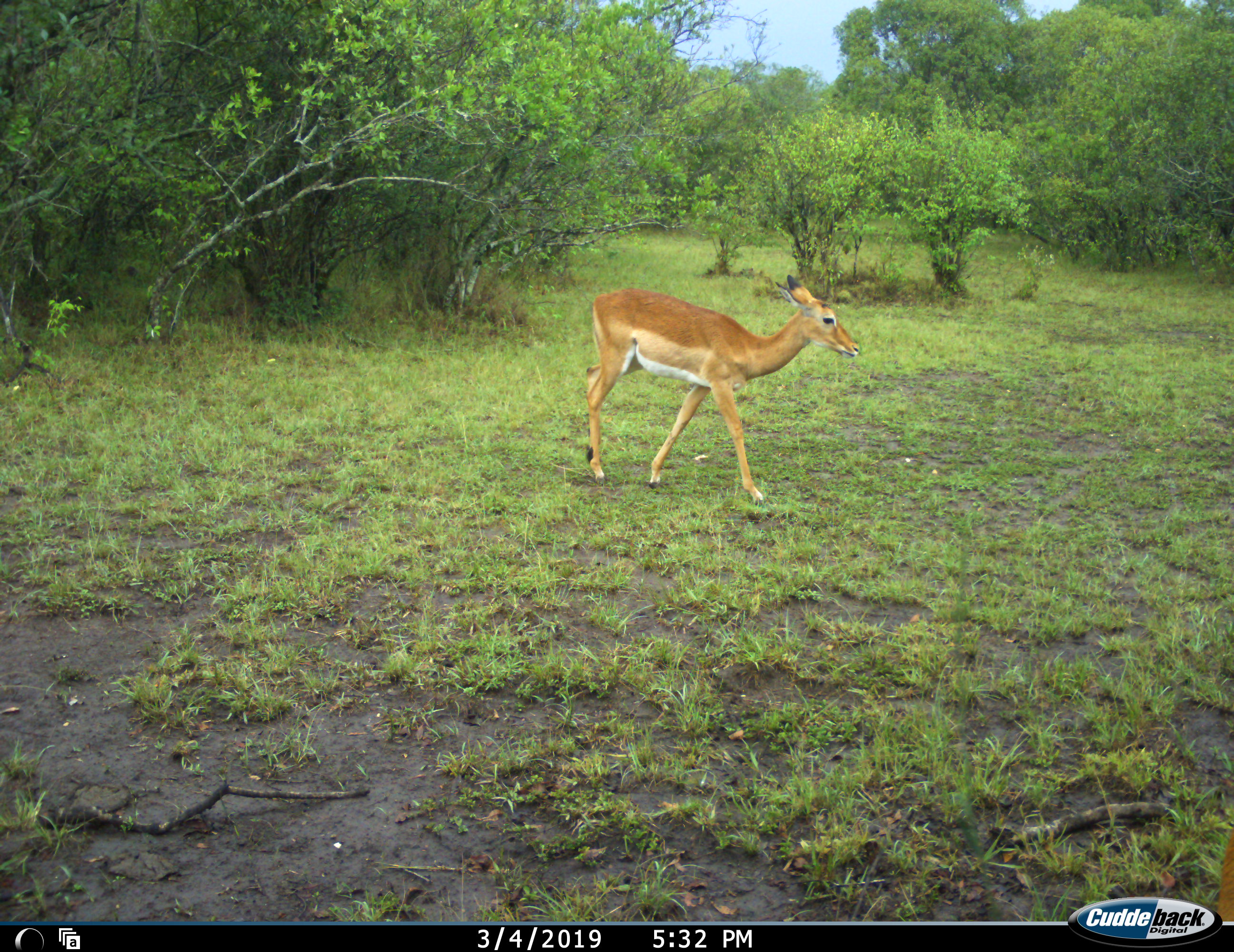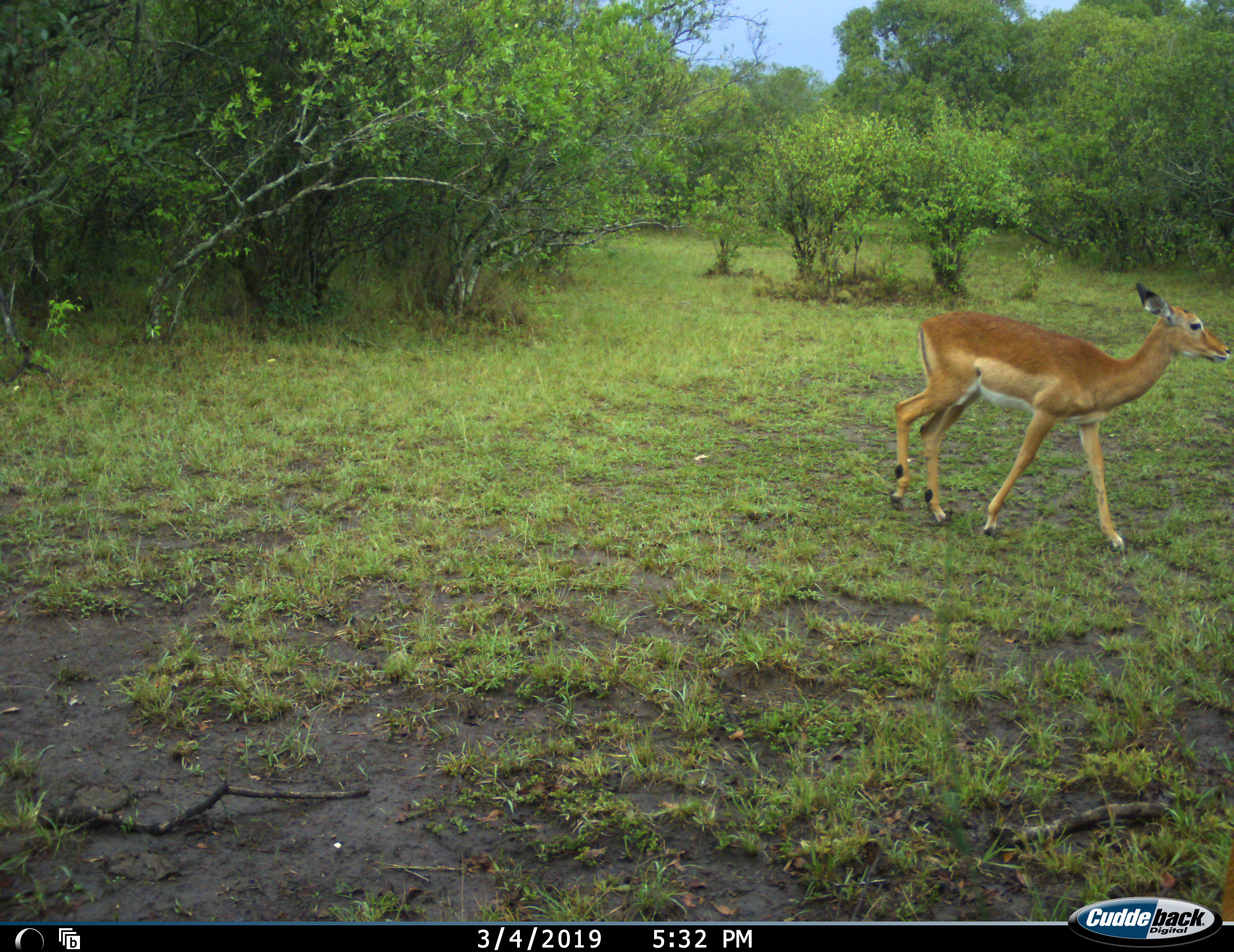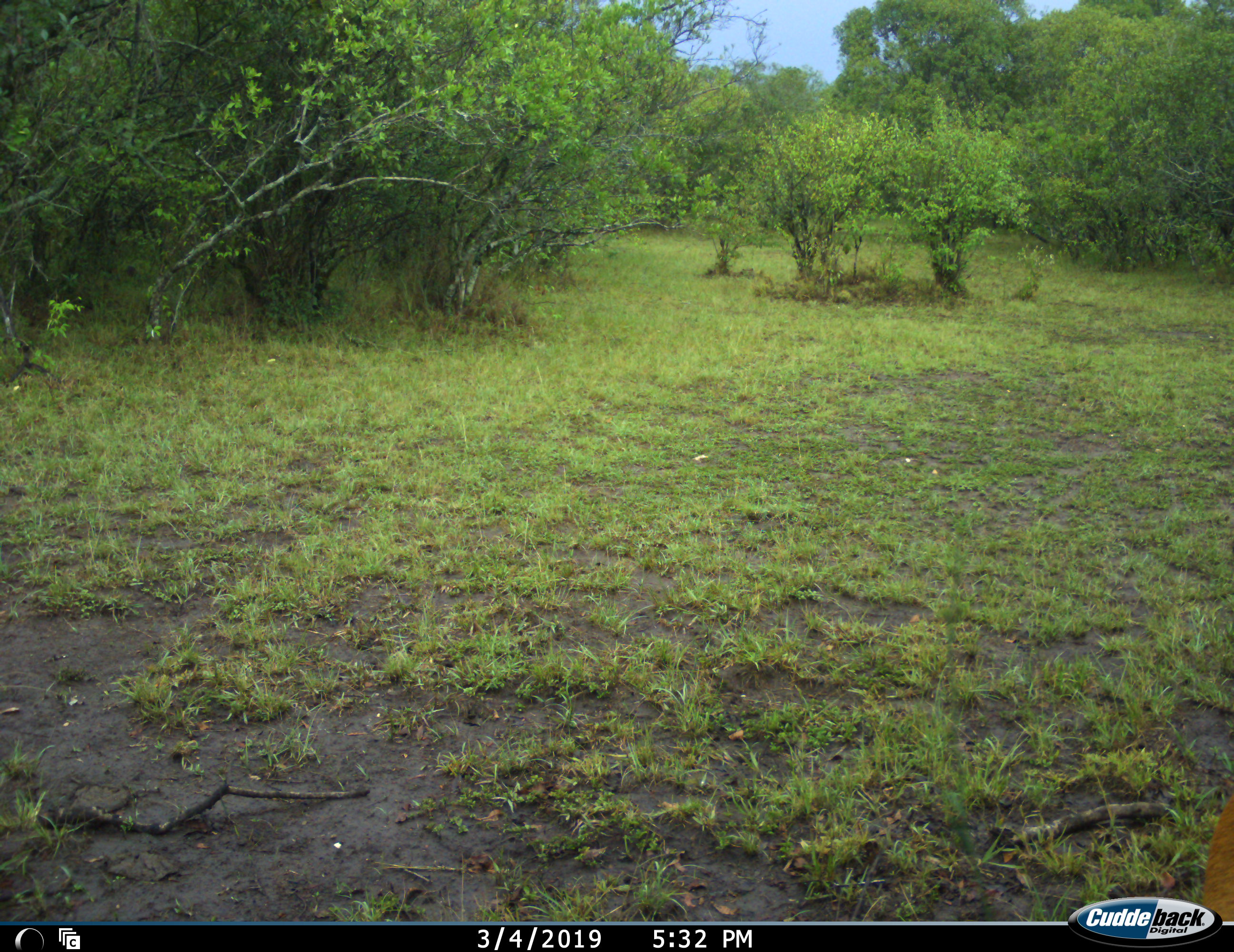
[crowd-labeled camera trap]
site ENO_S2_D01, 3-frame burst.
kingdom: Animalia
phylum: Chordata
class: Mammalia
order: Artiodactyla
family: Bovidae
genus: Aepyceros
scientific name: Aepyceros melampus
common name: impala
Impala (Aepyceros melampus), count 1. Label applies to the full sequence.